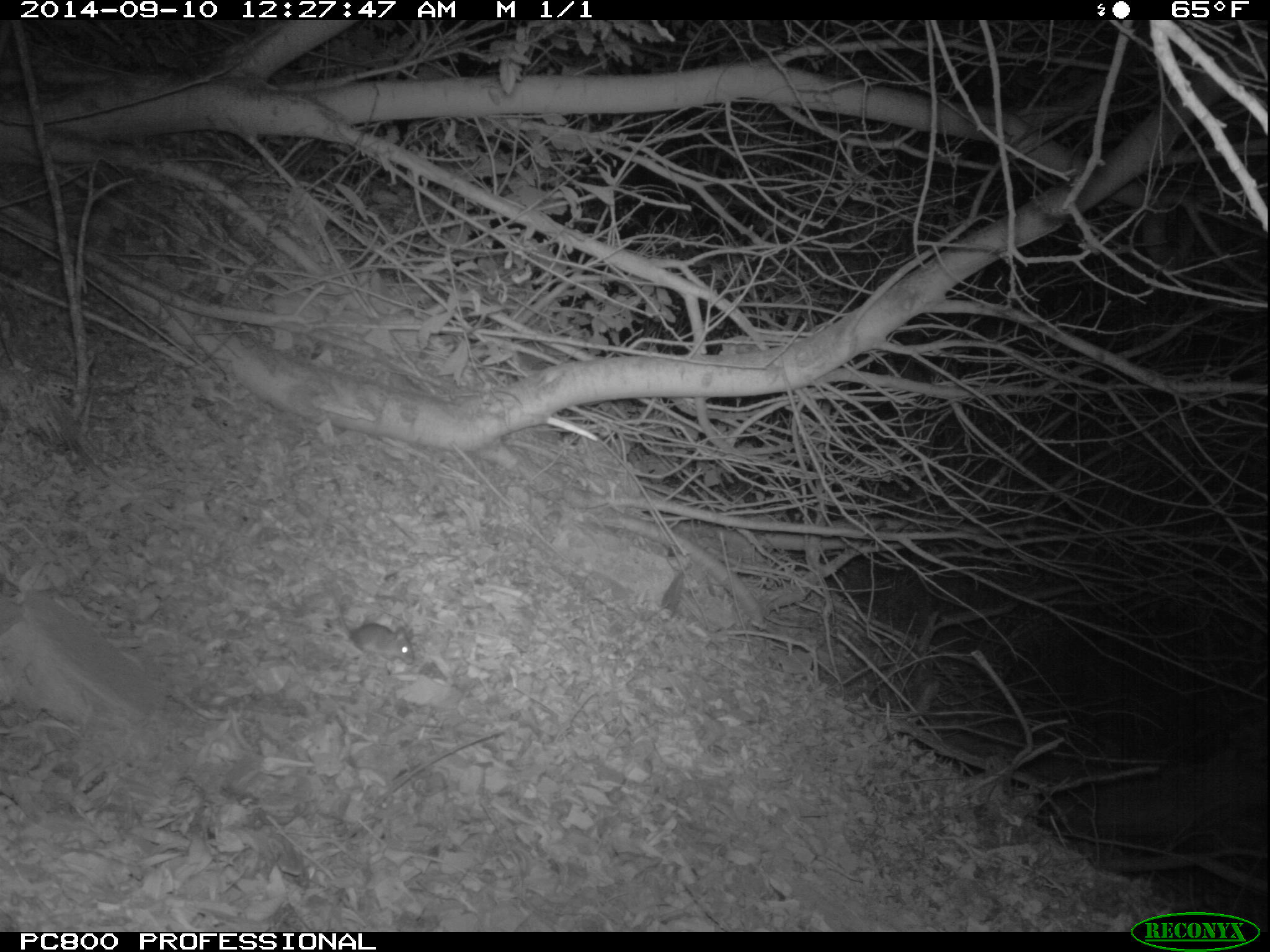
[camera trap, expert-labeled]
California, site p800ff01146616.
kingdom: Animalia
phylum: Chordata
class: Mammalia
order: Rodentia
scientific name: Rodentia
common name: rodent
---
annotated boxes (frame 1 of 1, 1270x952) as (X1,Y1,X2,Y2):
rodent: (339,606,415,665)